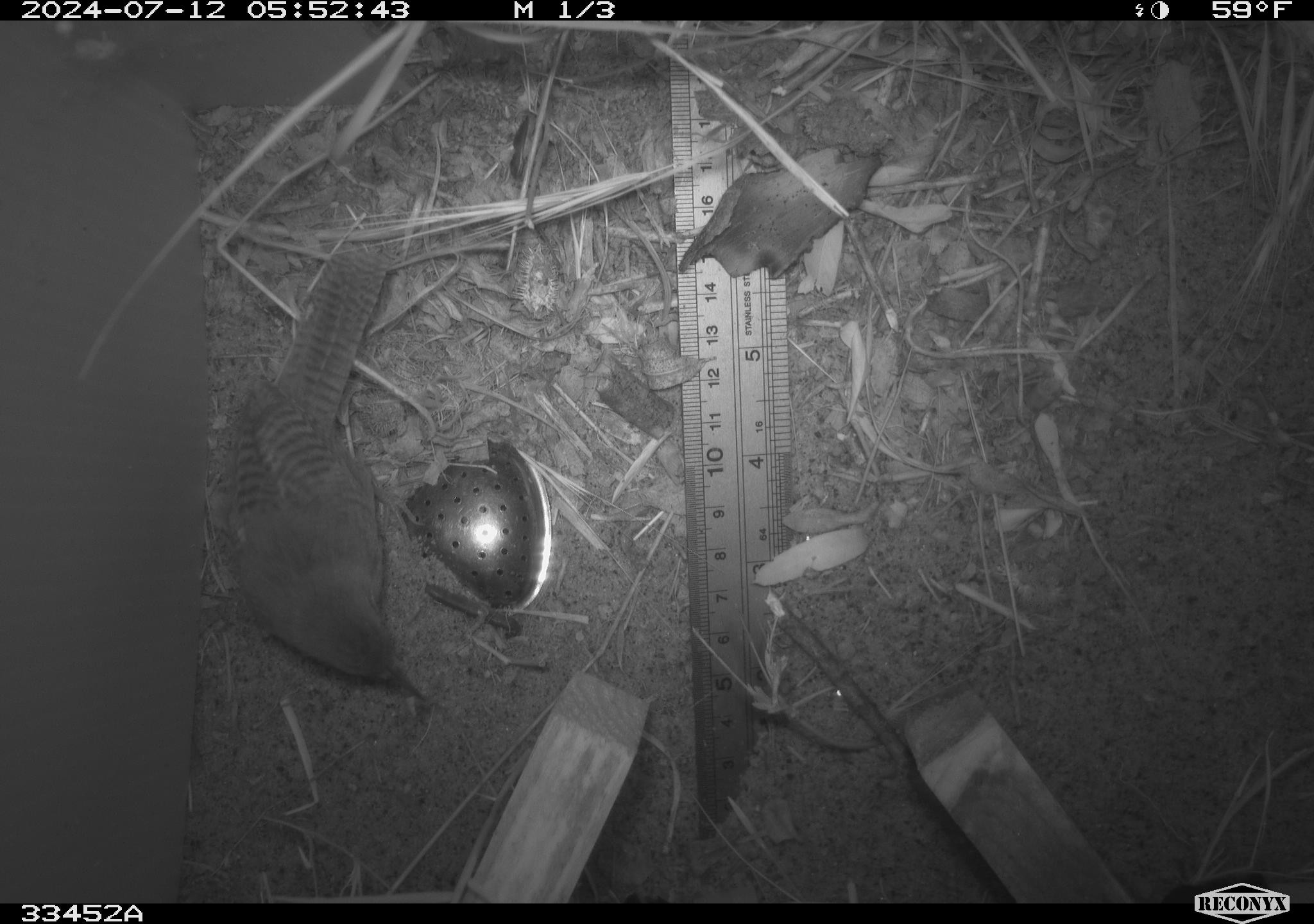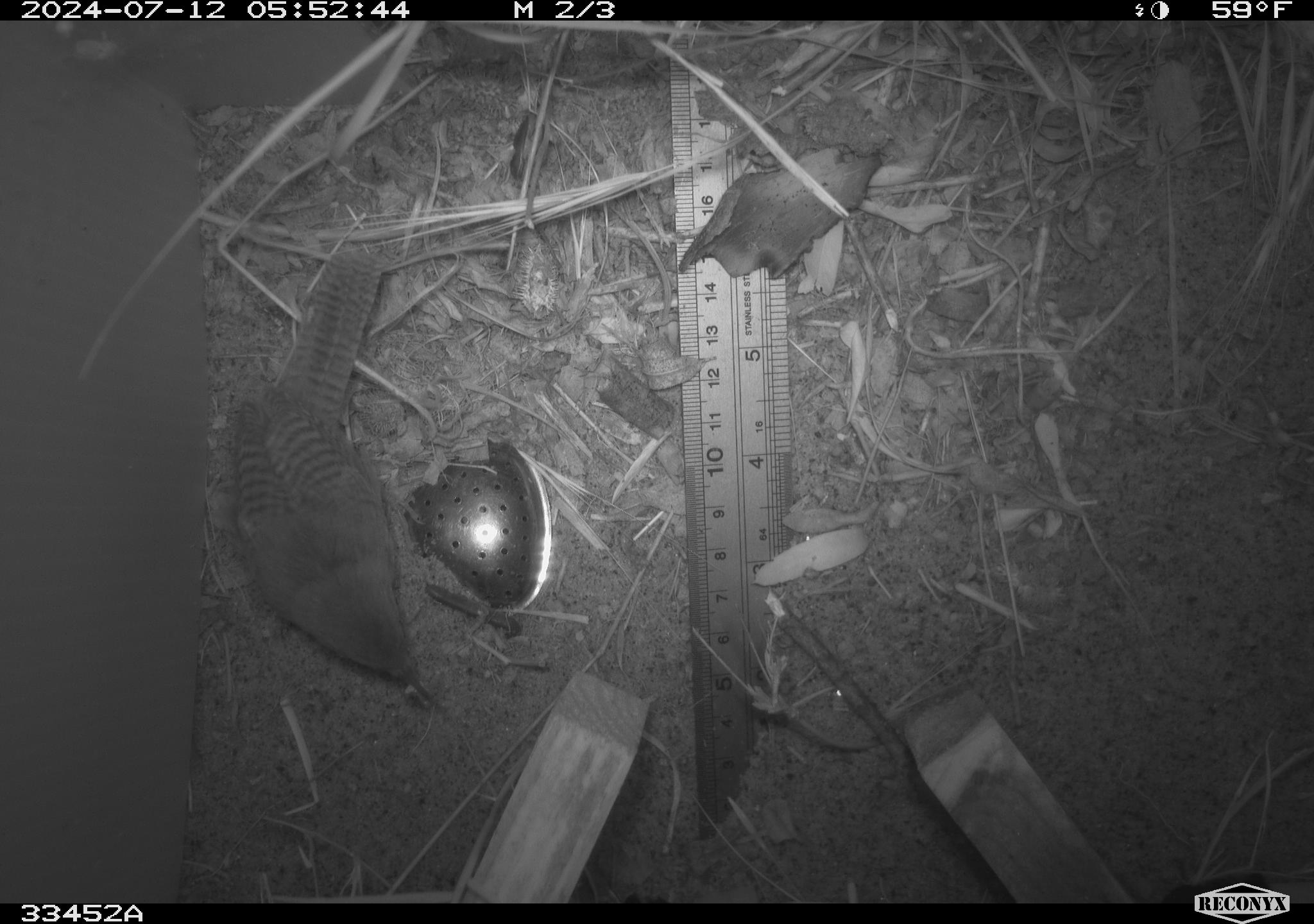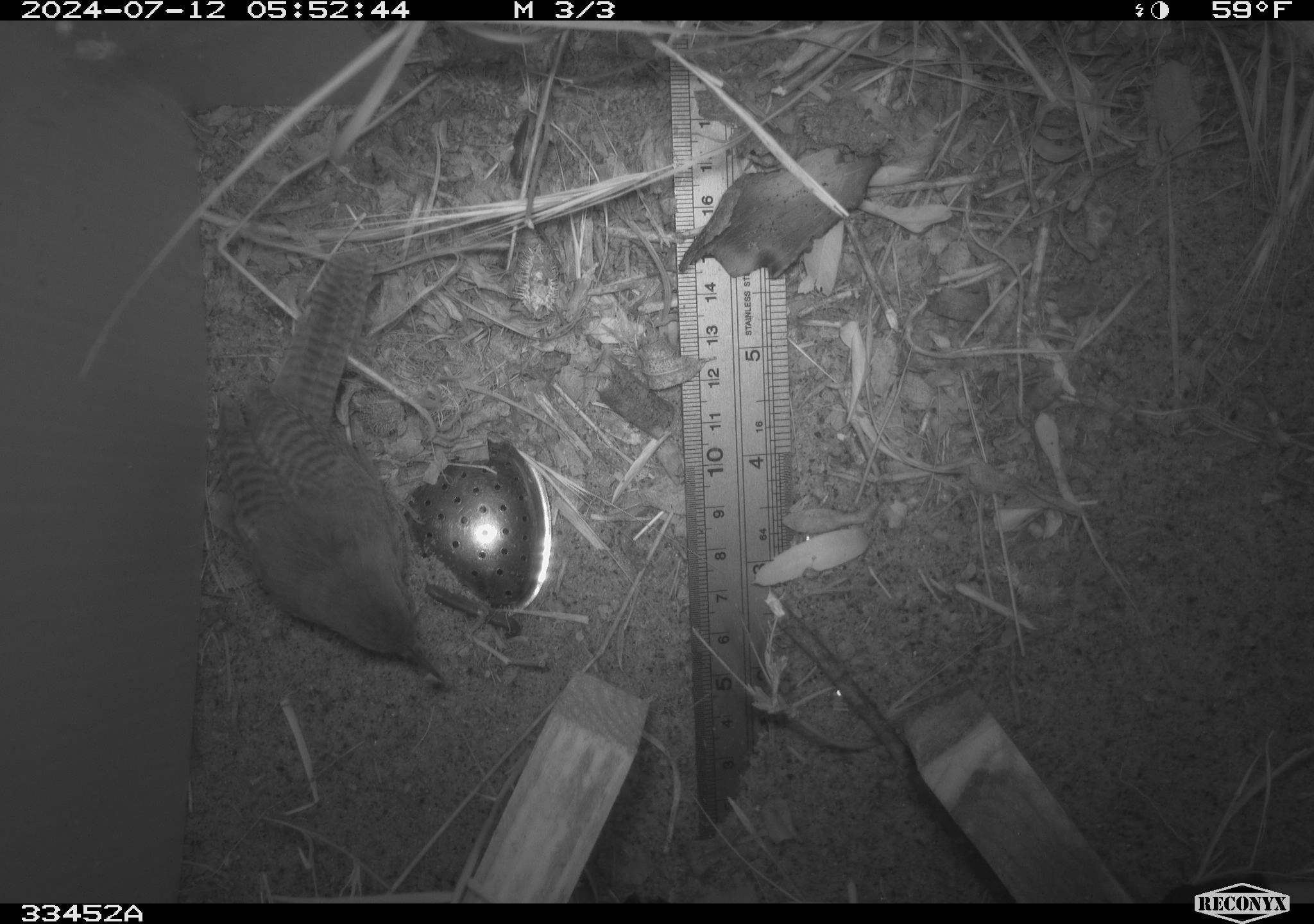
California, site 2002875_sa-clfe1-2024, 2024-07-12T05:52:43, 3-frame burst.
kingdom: Animalia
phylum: Chordata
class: Aves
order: Passeriformes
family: Troglodytidae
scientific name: Troglodytidae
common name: wren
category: troglodytidae family